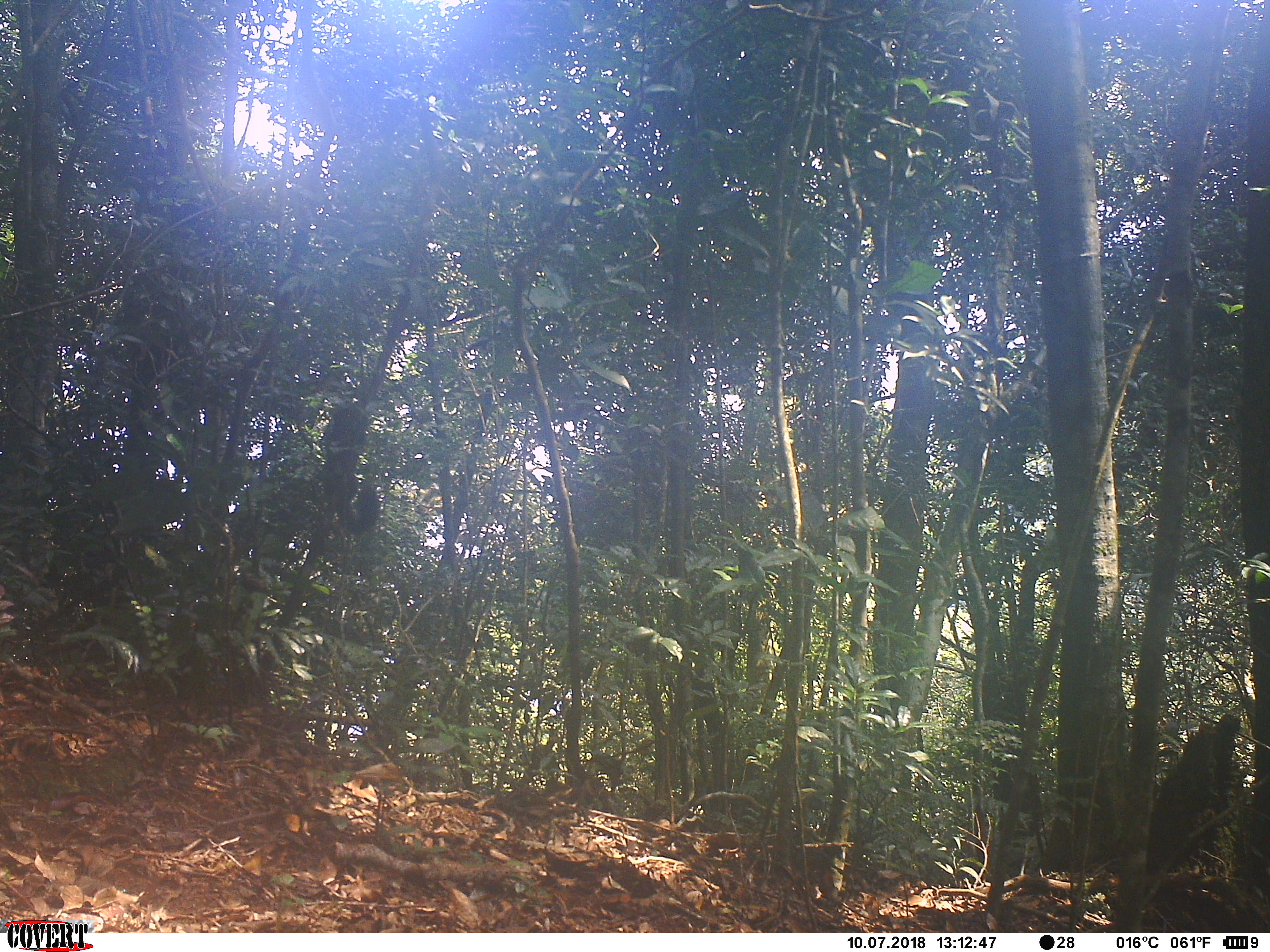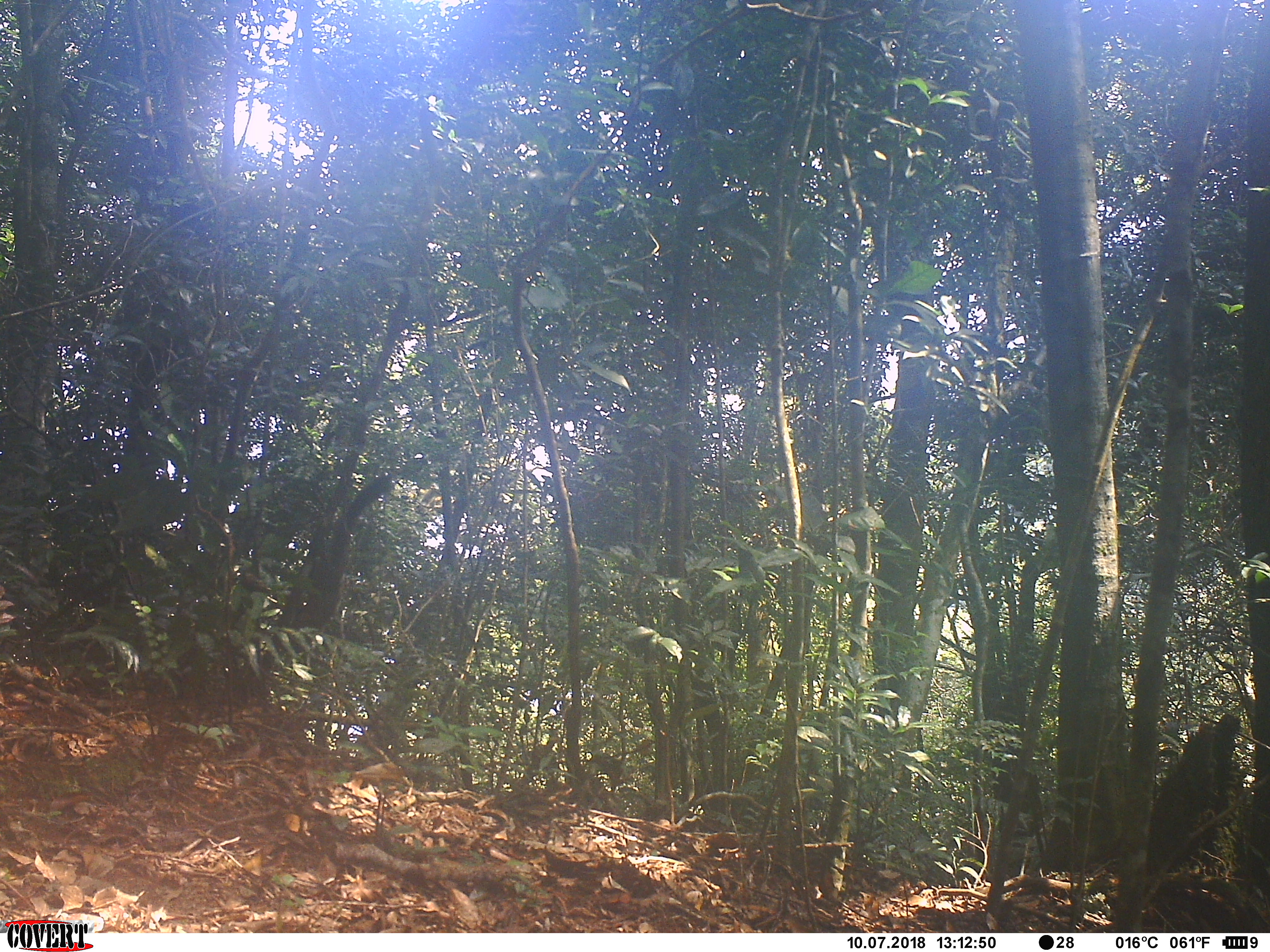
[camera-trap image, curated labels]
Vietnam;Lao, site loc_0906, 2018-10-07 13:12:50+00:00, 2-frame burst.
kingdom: Animalia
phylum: Chordata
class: Mammalia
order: Rodentia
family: Sciuridae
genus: Sciurus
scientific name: Sciurus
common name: squirrel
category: unidentified squirrel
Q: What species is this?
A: Unidentified squirrel (squirrel) (Sciurus).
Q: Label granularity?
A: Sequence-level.